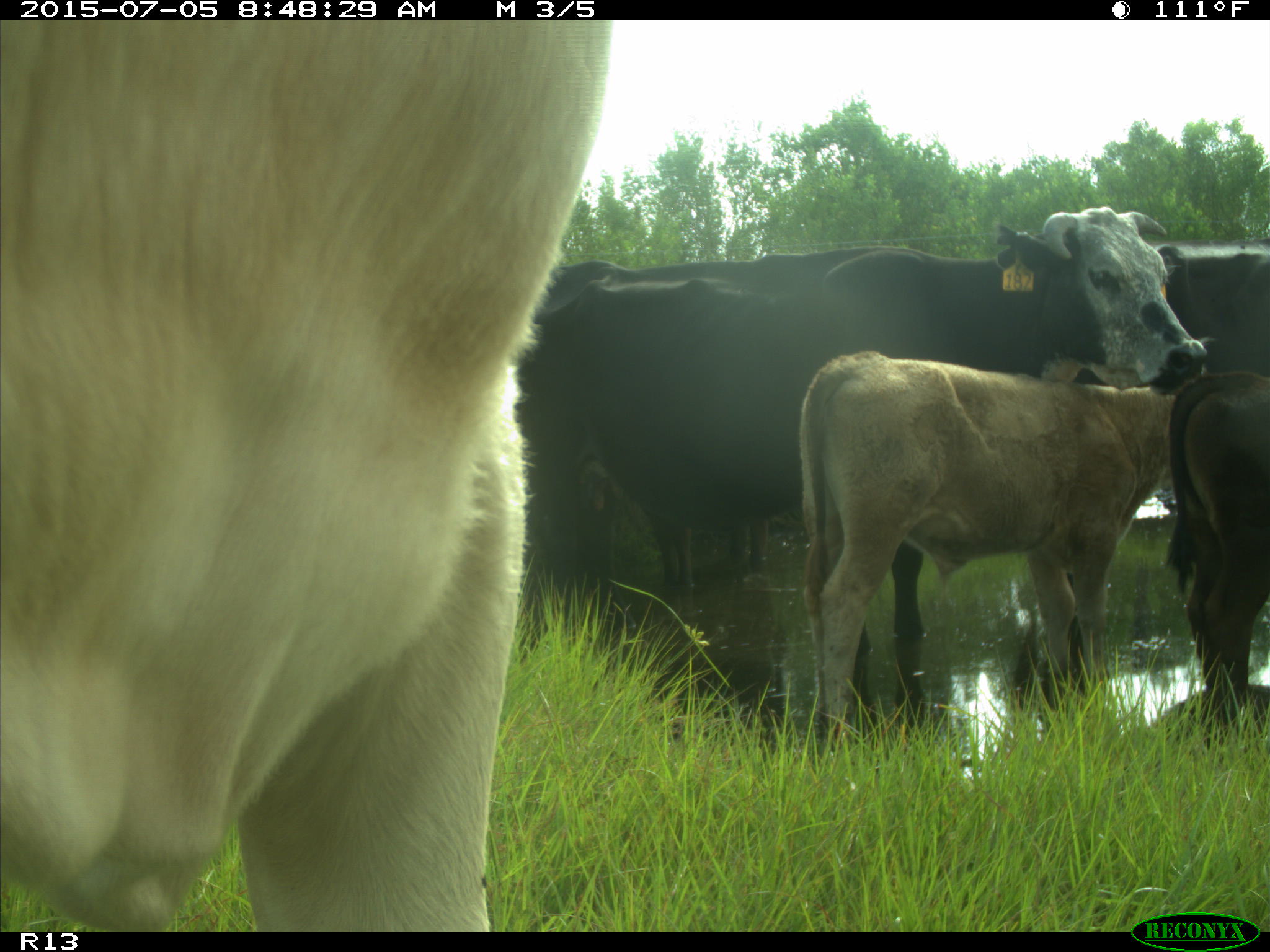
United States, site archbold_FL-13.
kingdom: Animalia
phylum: Chordata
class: Mammalia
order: Artiodactyla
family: Bovidae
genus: Bos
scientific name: Bos taurus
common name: domestic cow